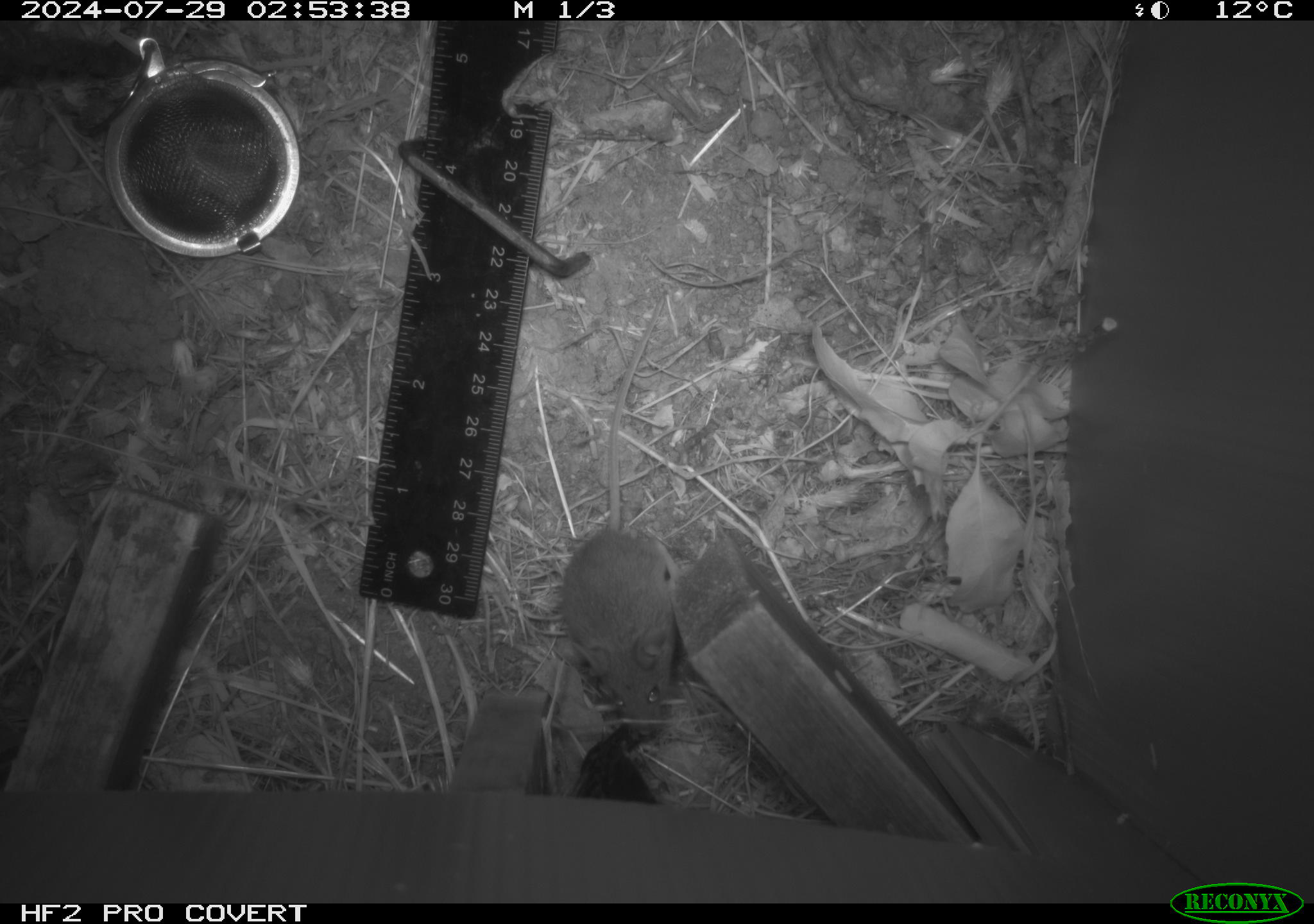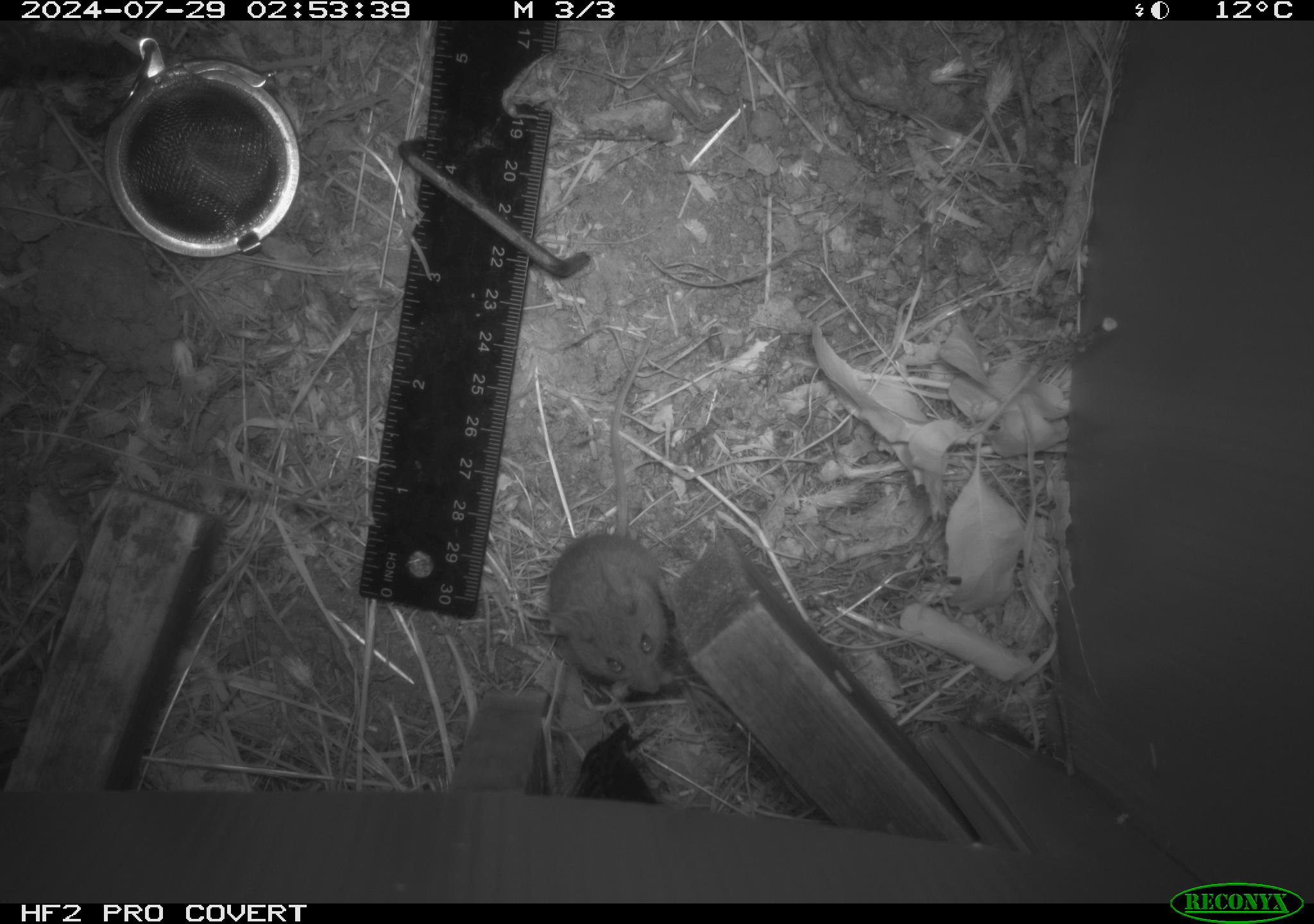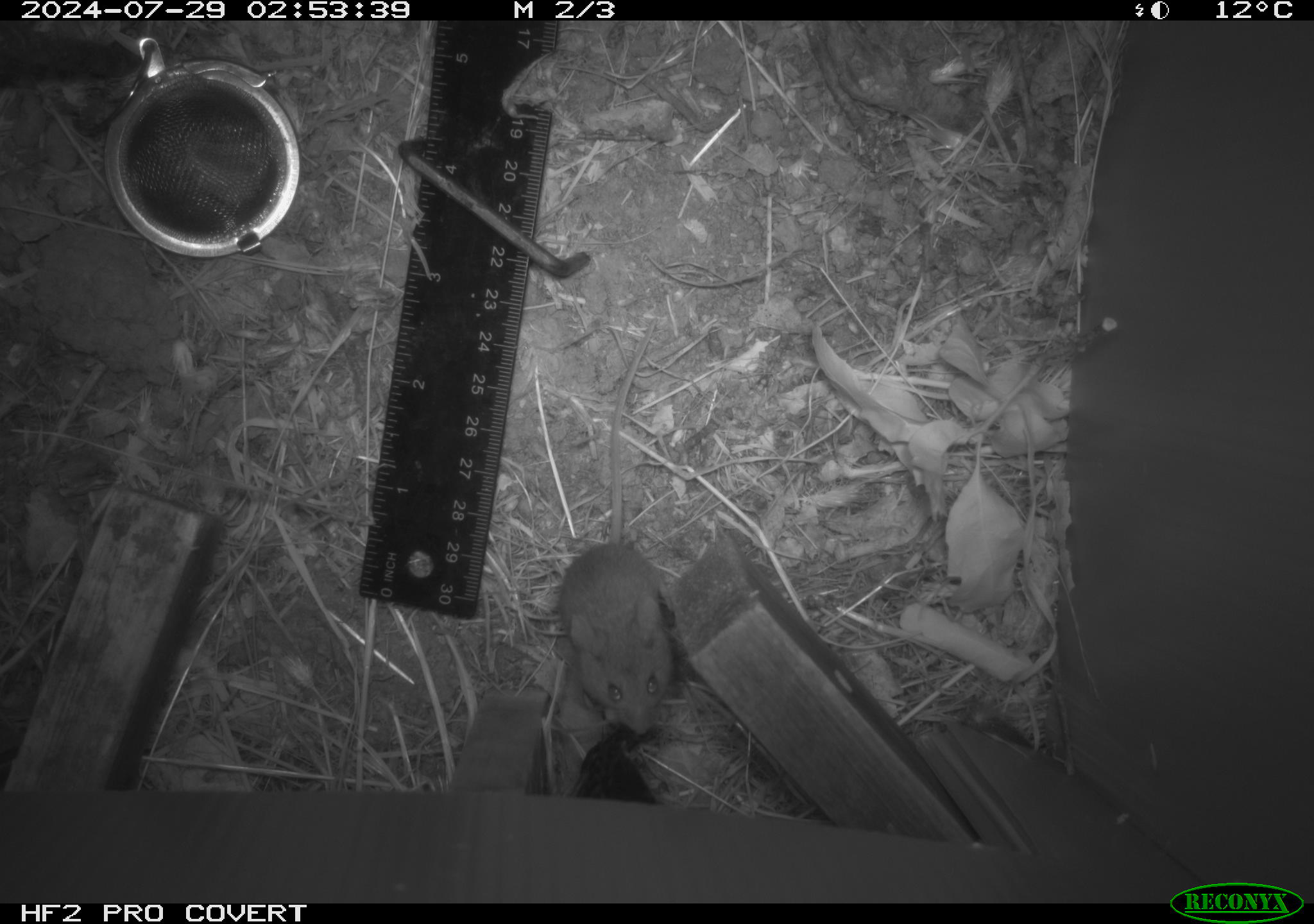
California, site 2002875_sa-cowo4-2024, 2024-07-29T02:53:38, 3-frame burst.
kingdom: Animalia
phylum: Chordata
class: Mammalia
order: Rodentia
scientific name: Rodentia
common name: mouse species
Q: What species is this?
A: Mouse species (Rodentia).